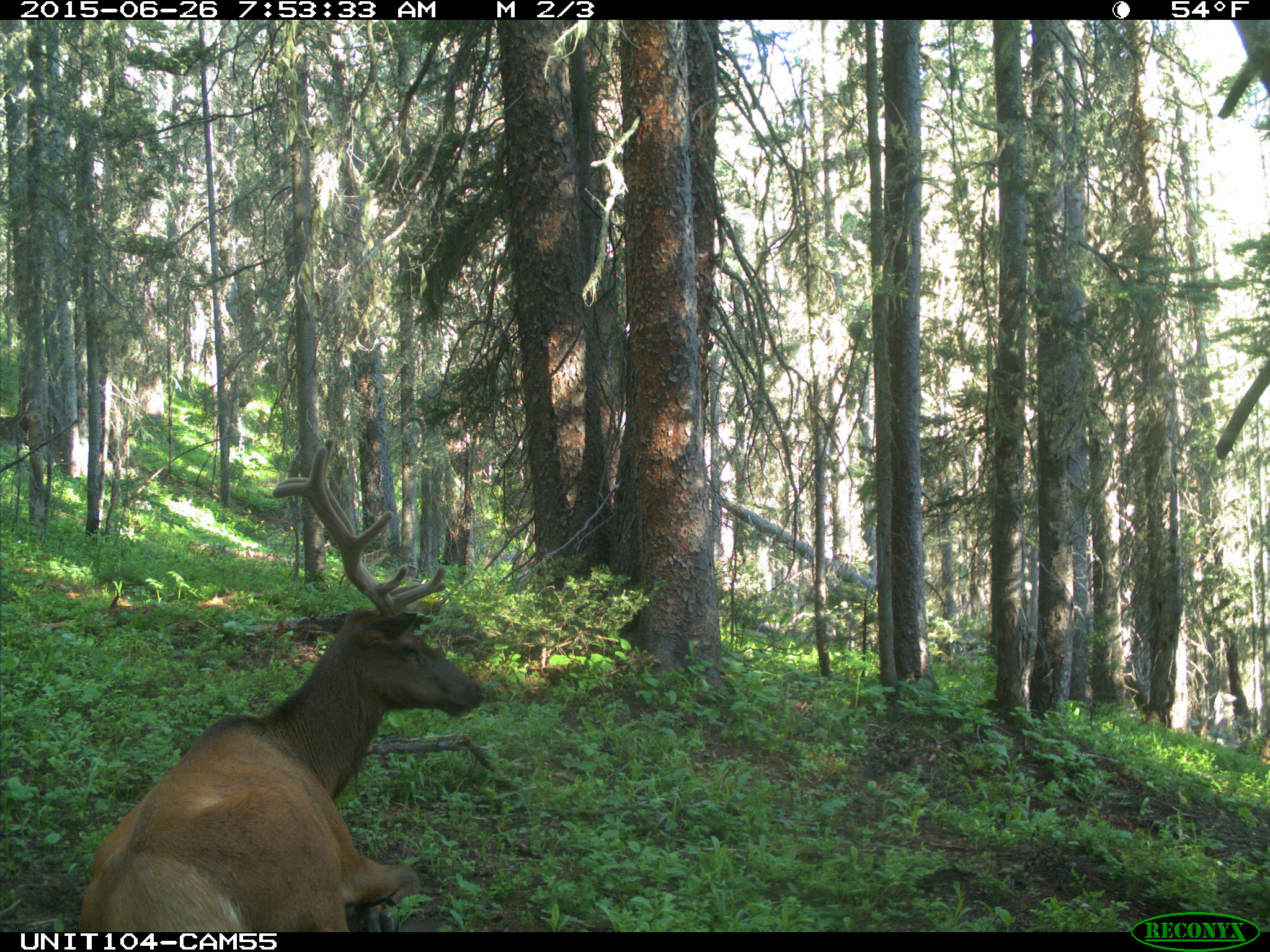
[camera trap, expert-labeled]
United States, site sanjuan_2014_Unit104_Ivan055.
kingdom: Animalia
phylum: Chordata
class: Mammalia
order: Artiodactyla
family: Cervidae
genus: Cervus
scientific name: Cervus elaphus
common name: red deer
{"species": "Cervus elaphus (red deer)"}